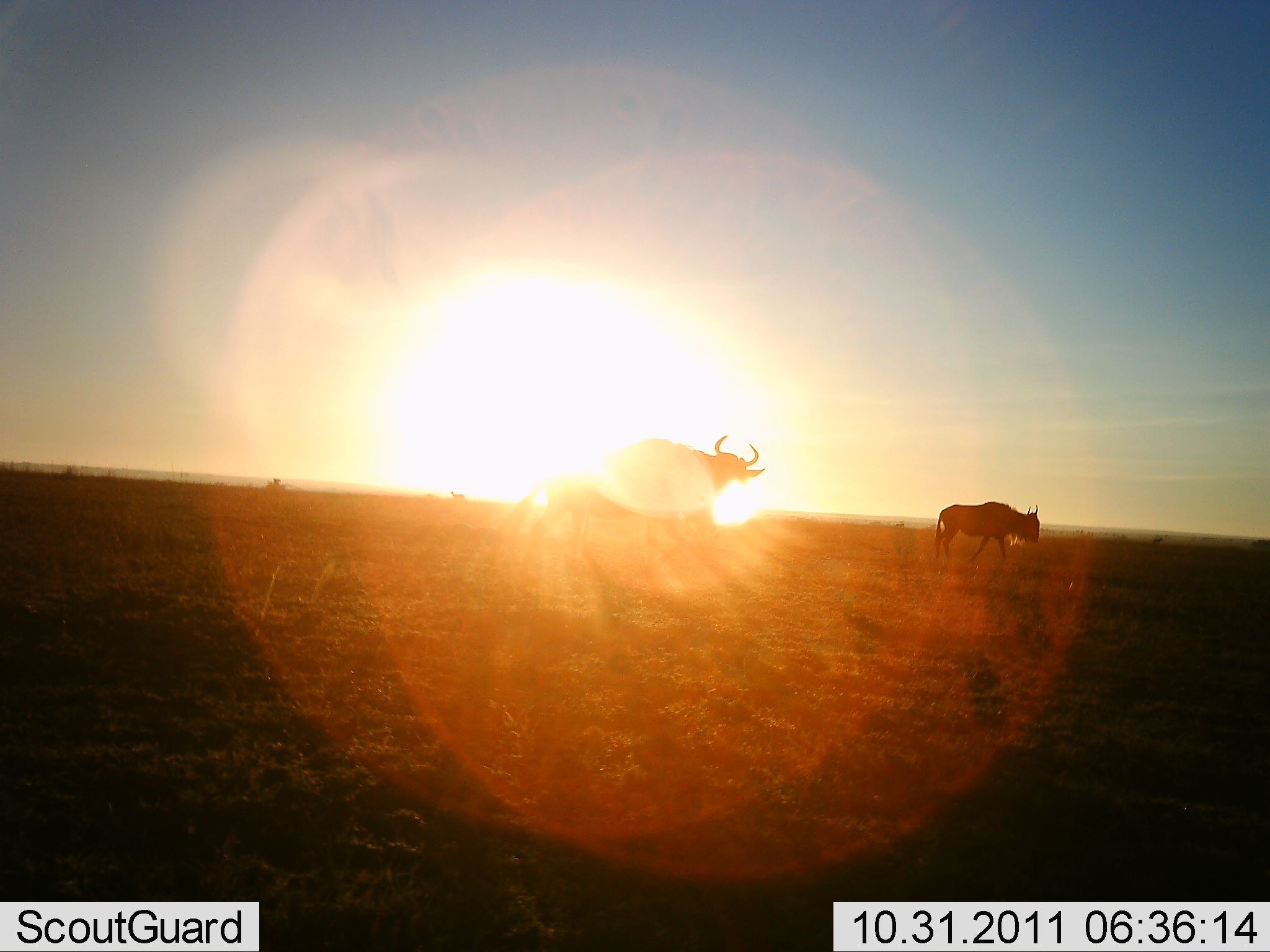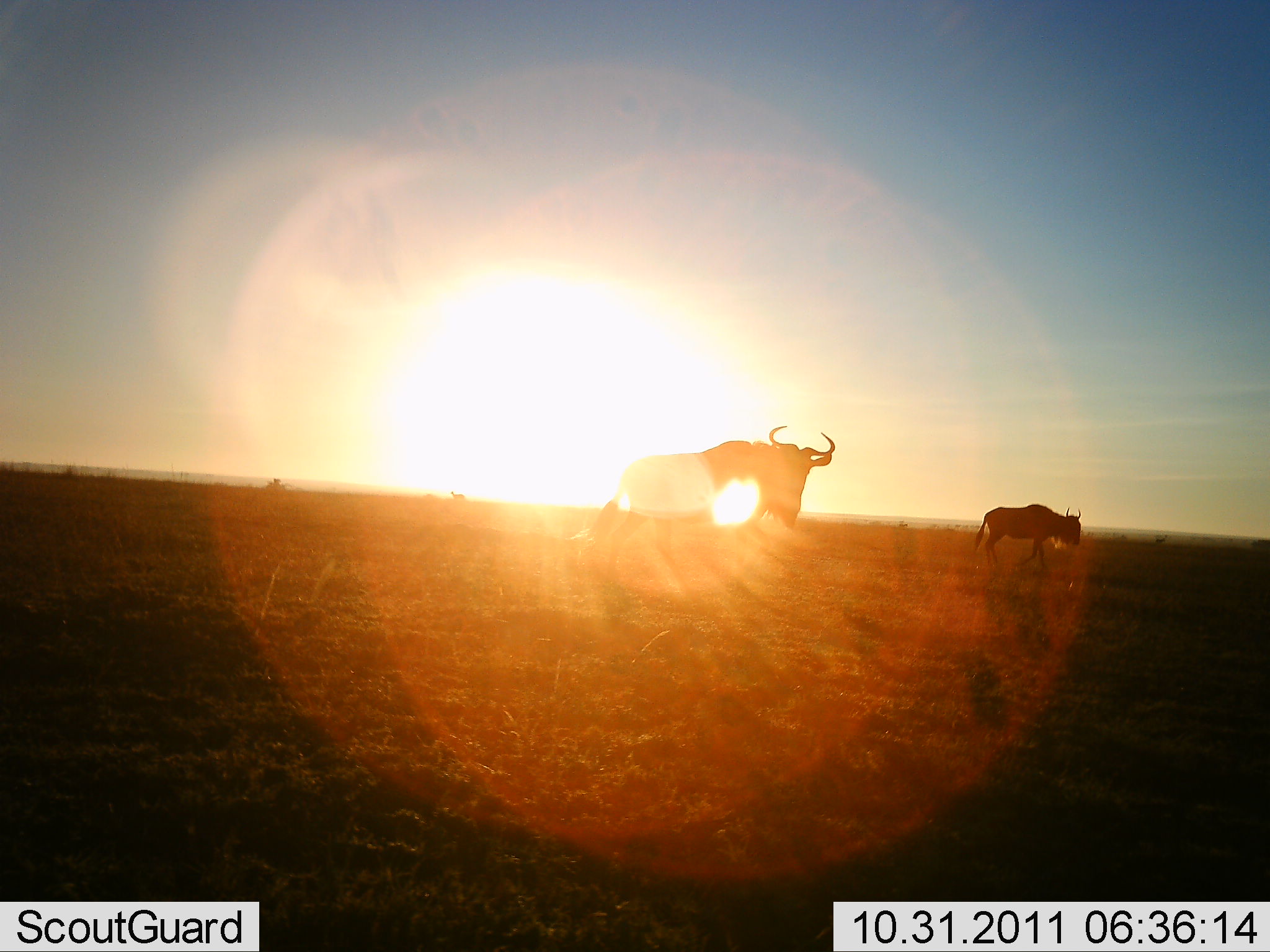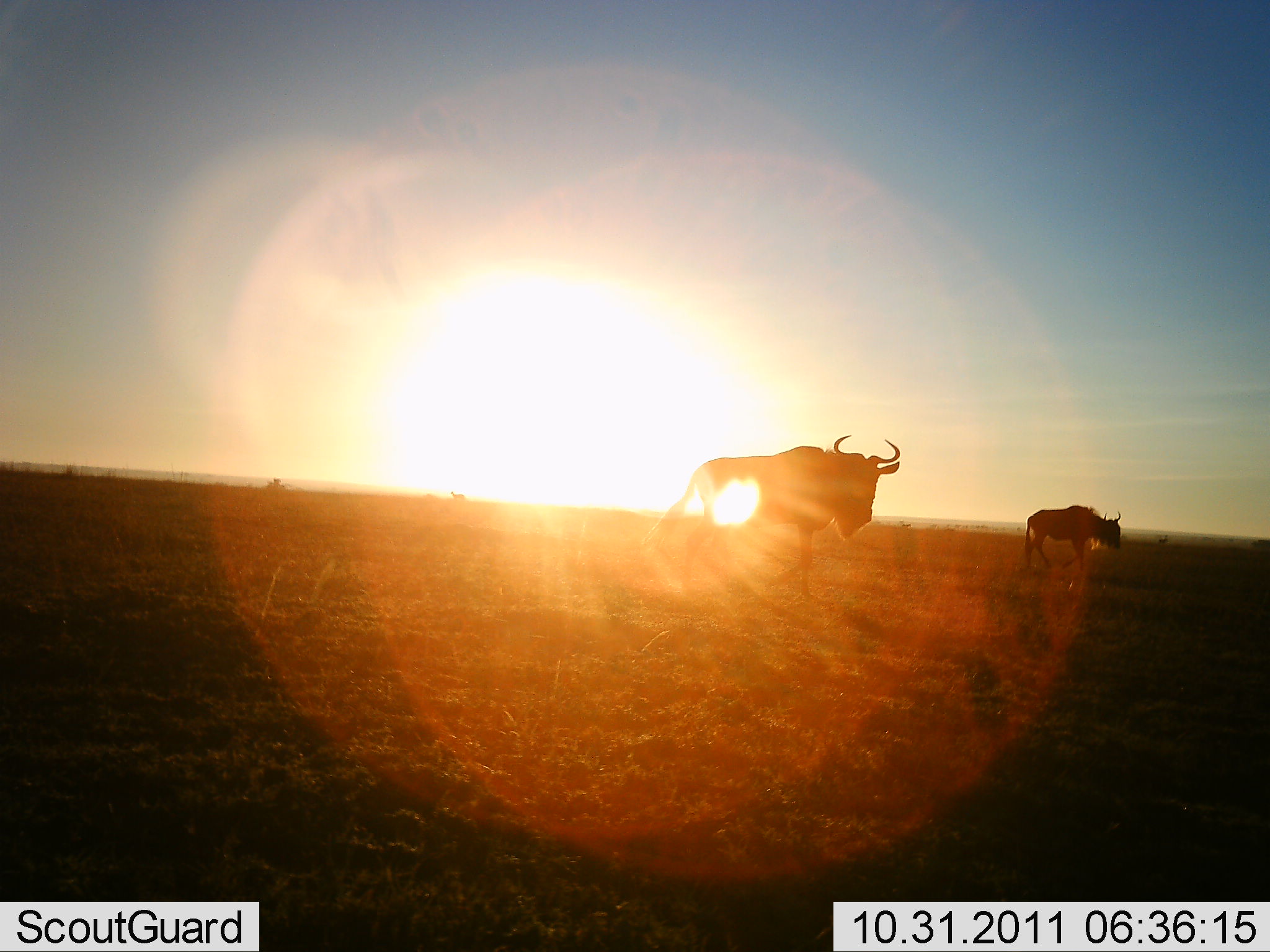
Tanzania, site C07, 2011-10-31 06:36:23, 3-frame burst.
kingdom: Animalia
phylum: Chordata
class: Mammalia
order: Artiodactyla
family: Bovidae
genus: Connochaetes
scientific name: Connochaetes taurinus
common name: blue wildebeest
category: wildebeest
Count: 2.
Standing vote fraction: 0%.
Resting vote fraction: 0%.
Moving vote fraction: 100%.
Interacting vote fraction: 0%.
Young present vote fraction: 0%.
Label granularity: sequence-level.